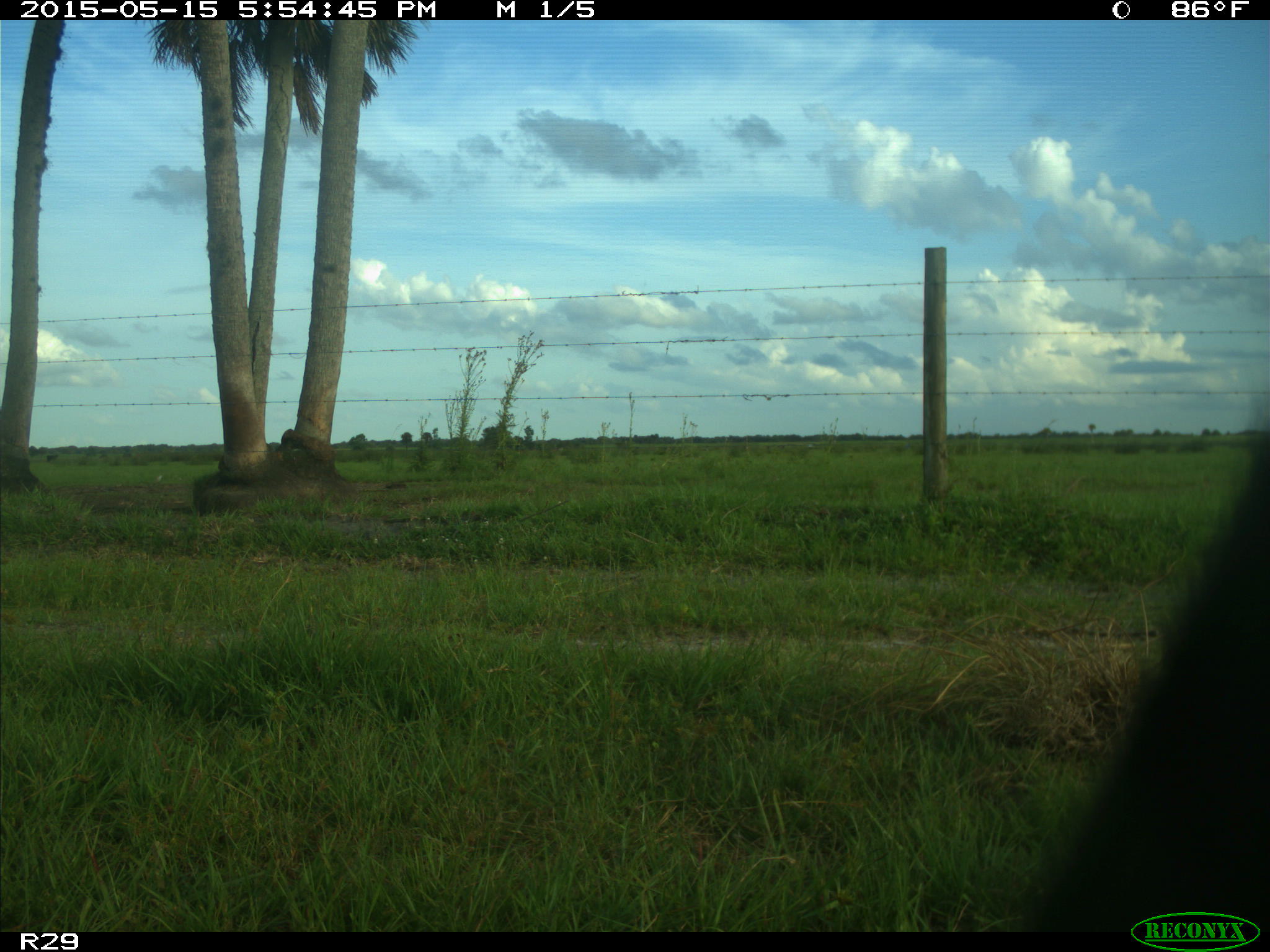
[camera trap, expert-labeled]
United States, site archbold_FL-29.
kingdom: Animalia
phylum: Chordata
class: Mammalia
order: Artiodactyla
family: Bovidae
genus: Bos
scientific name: Bos taurus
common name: domestic cow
Bos taurus (domestic cow).